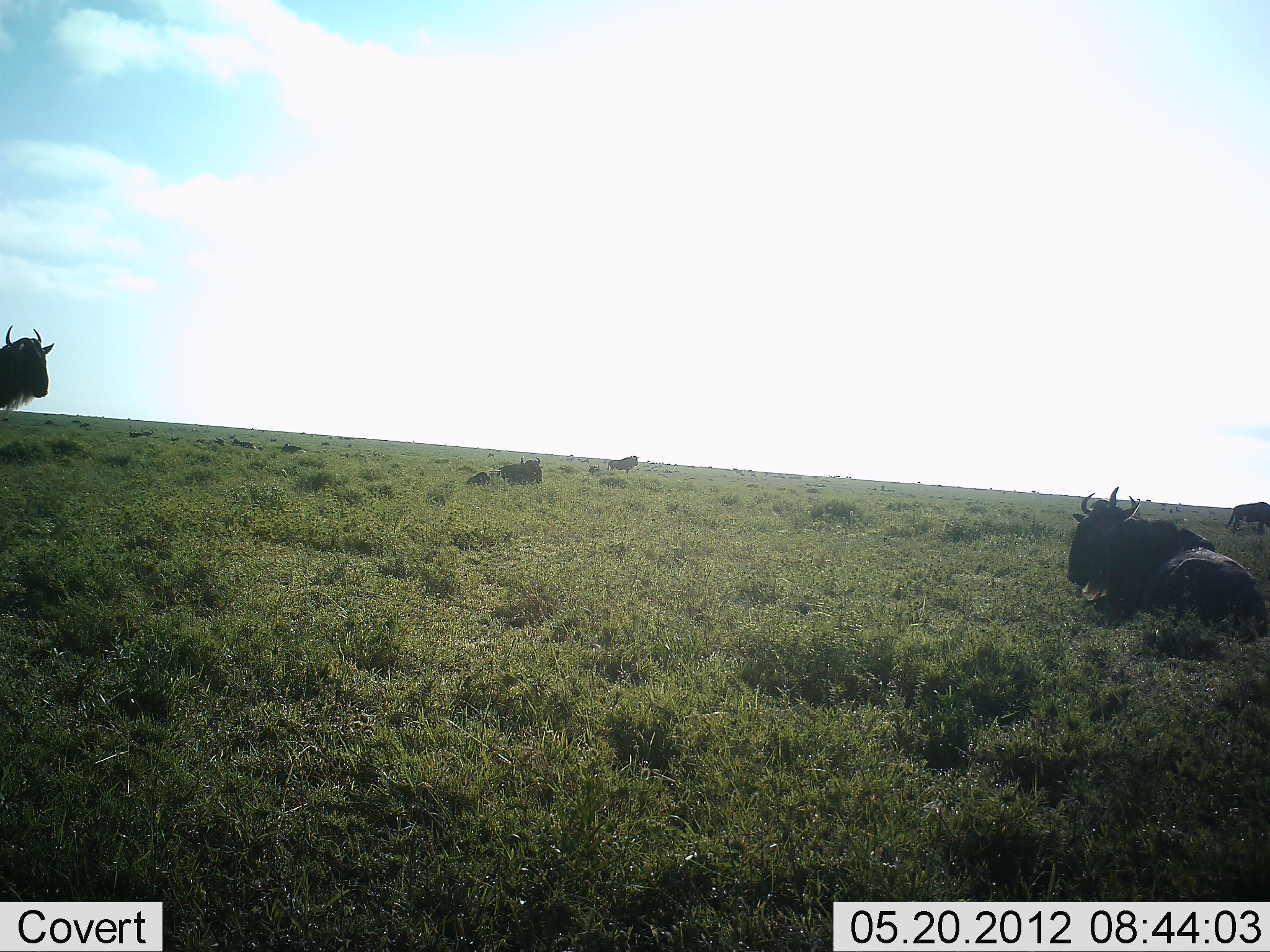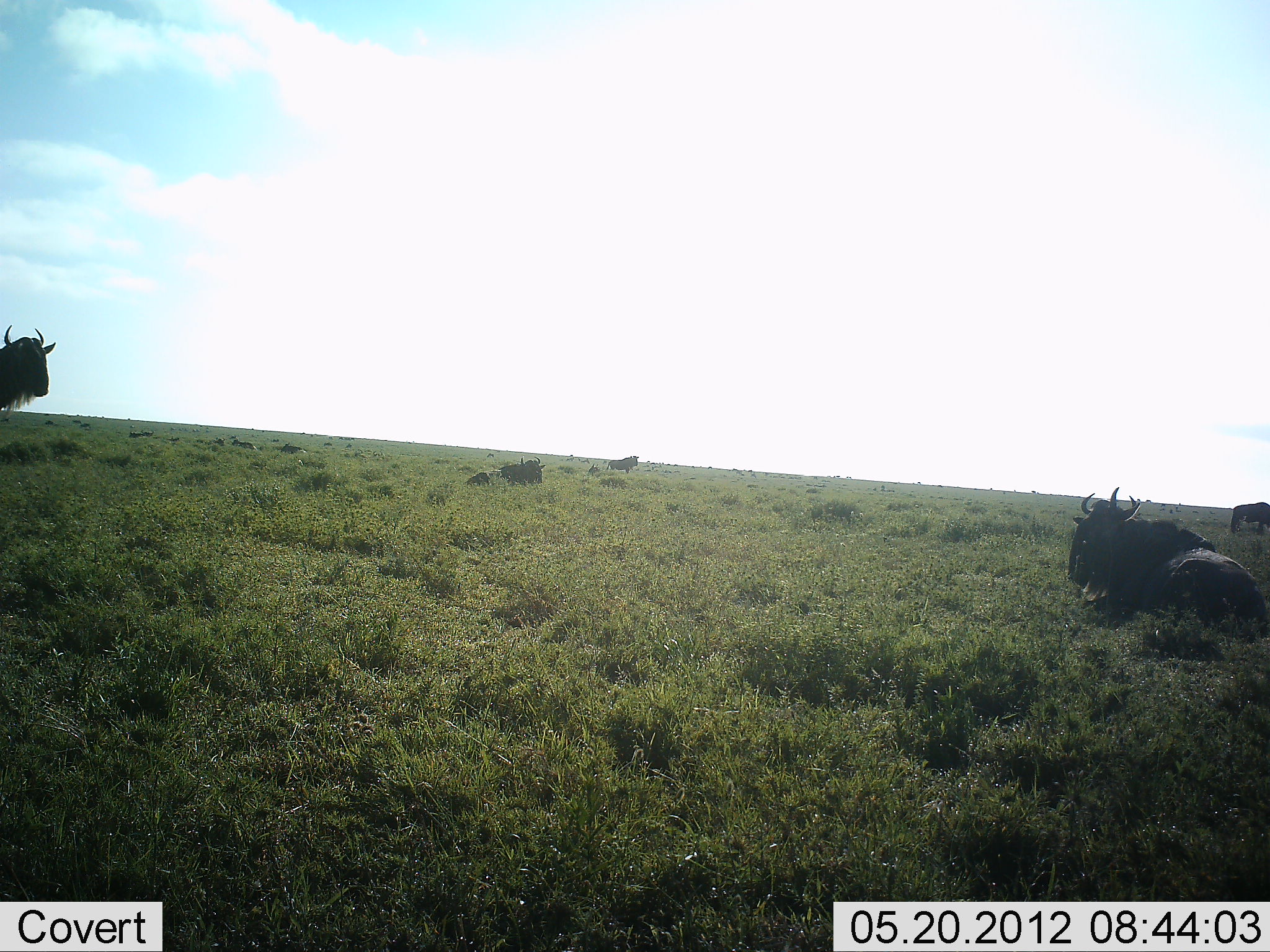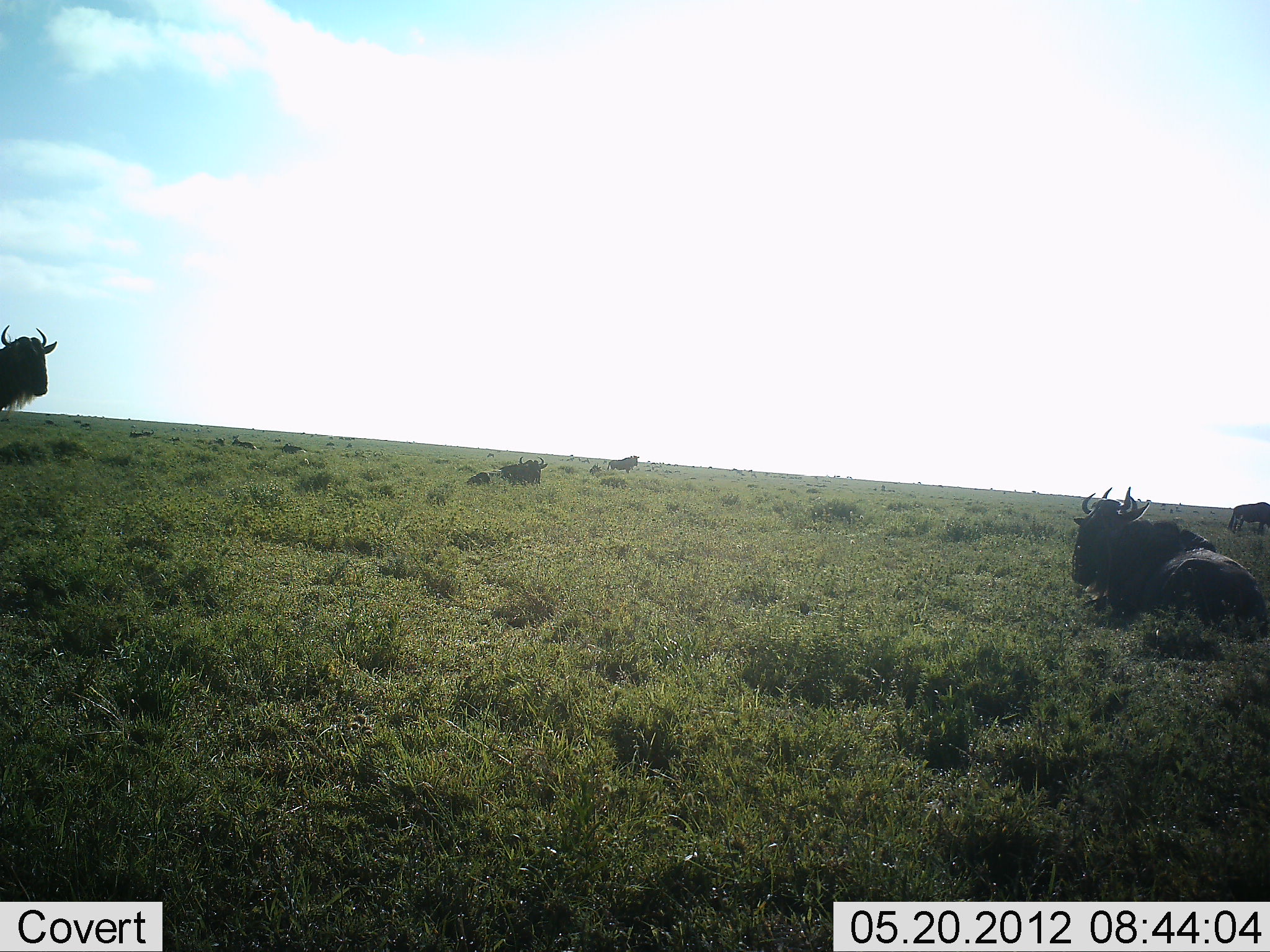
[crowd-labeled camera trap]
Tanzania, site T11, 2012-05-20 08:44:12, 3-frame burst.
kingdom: Animalia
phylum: Chordata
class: Mammalia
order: Artiodactyla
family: Bovidae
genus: Connochaetes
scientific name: Connochaetes taurinus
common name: blue wildebeest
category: wildebeest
Wildebeest (blue wildebeest) (Connochaetes taurinus), count 6. Behavior (volunteer vote fractions): standing 90%, resting 100%, moving 0%, interacting 0%. Young present (vote fraction): 20%. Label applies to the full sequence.